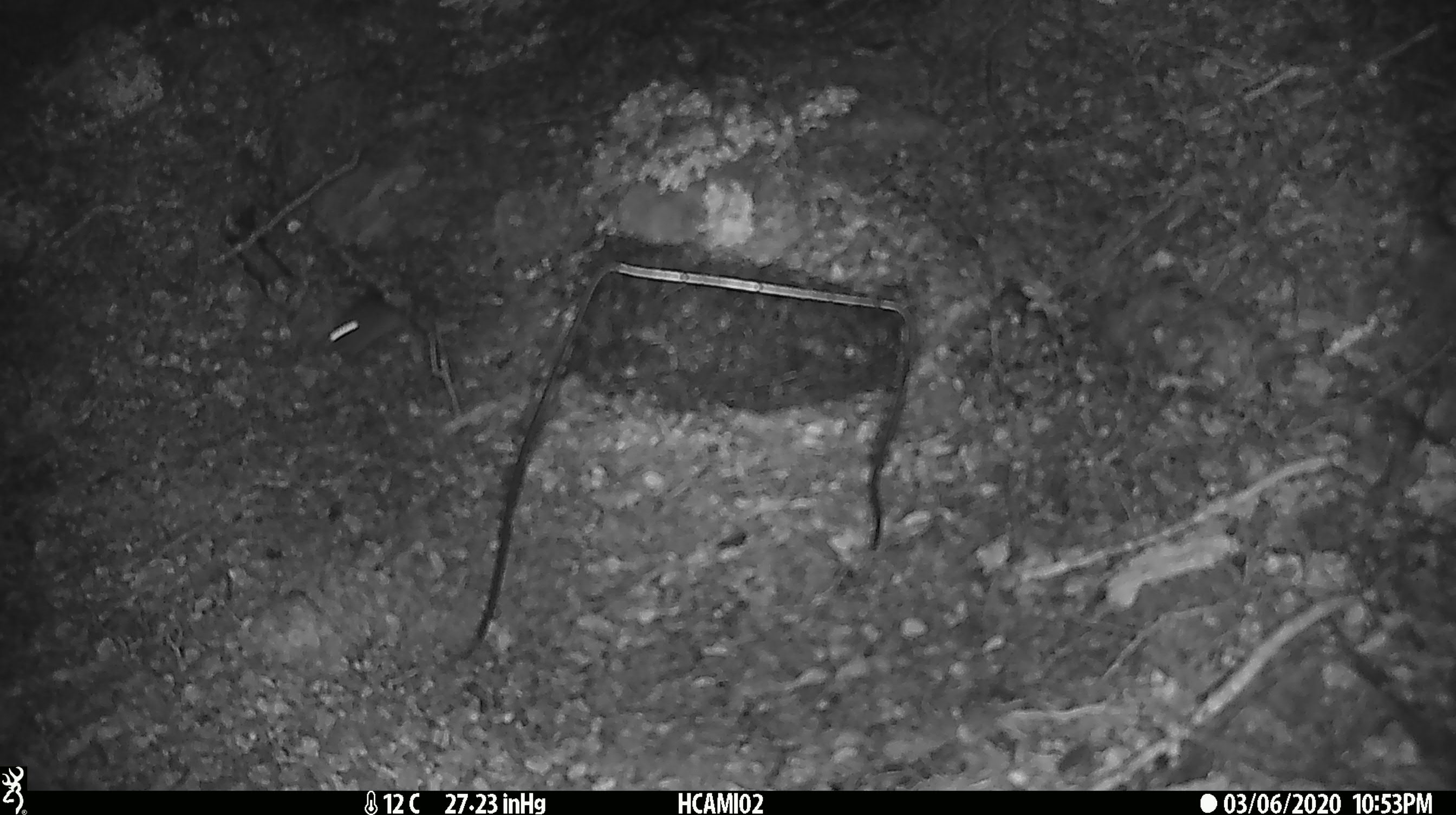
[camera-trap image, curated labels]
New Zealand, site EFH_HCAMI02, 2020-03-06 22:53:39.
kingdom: Animalia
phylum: Chordata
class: Mammalia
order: Rodentia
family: Muridae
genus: Mus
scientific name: Mus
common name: mouse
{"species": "mouse (Mus)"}